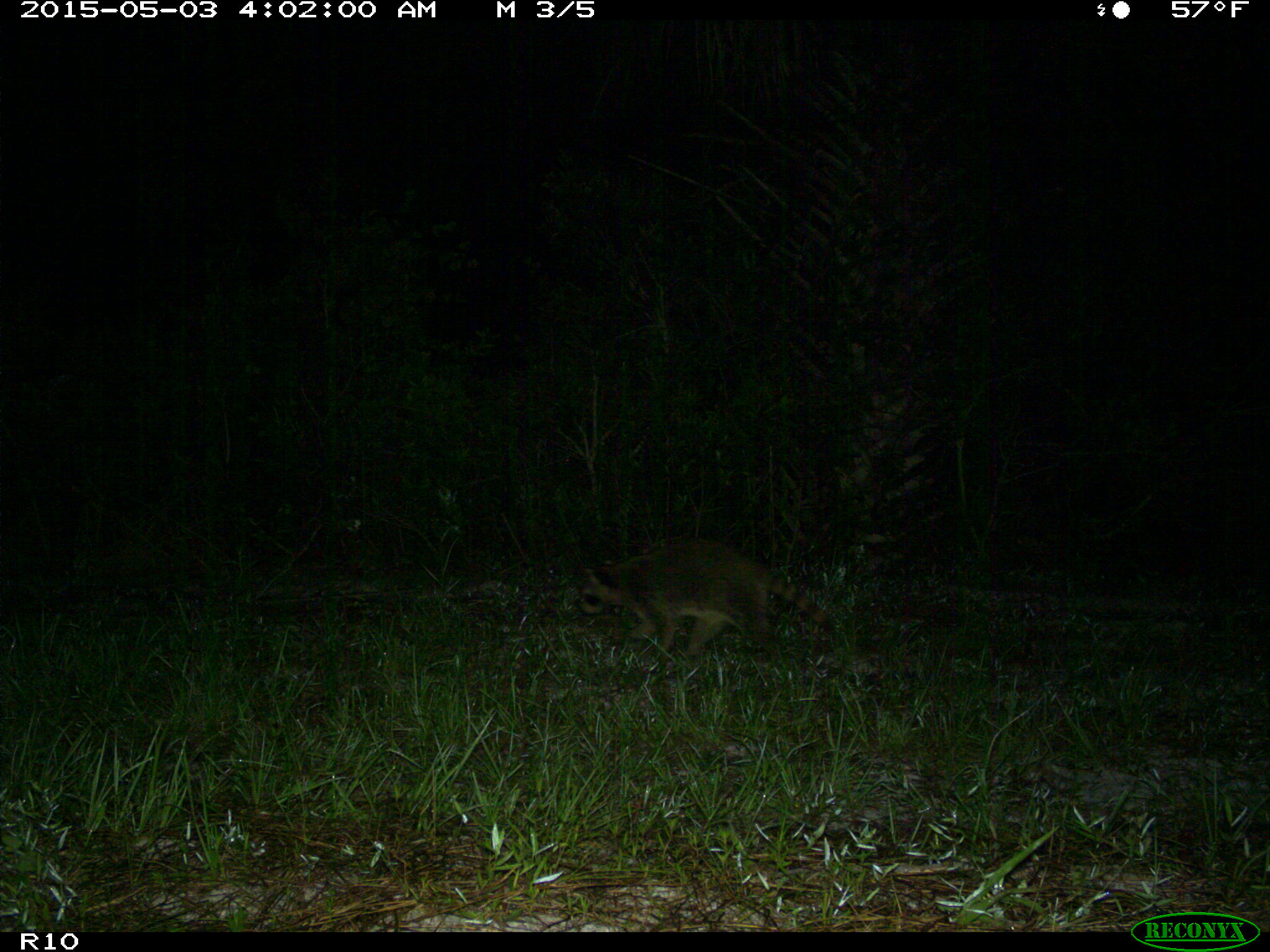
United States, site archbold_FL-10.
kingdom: Animalia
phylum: Chordata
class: Mammalia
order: Carnivora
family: Procyonidae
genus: Procyon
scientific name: Procyon lotor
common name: common raccoon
Procyon lotor (common raccoon).